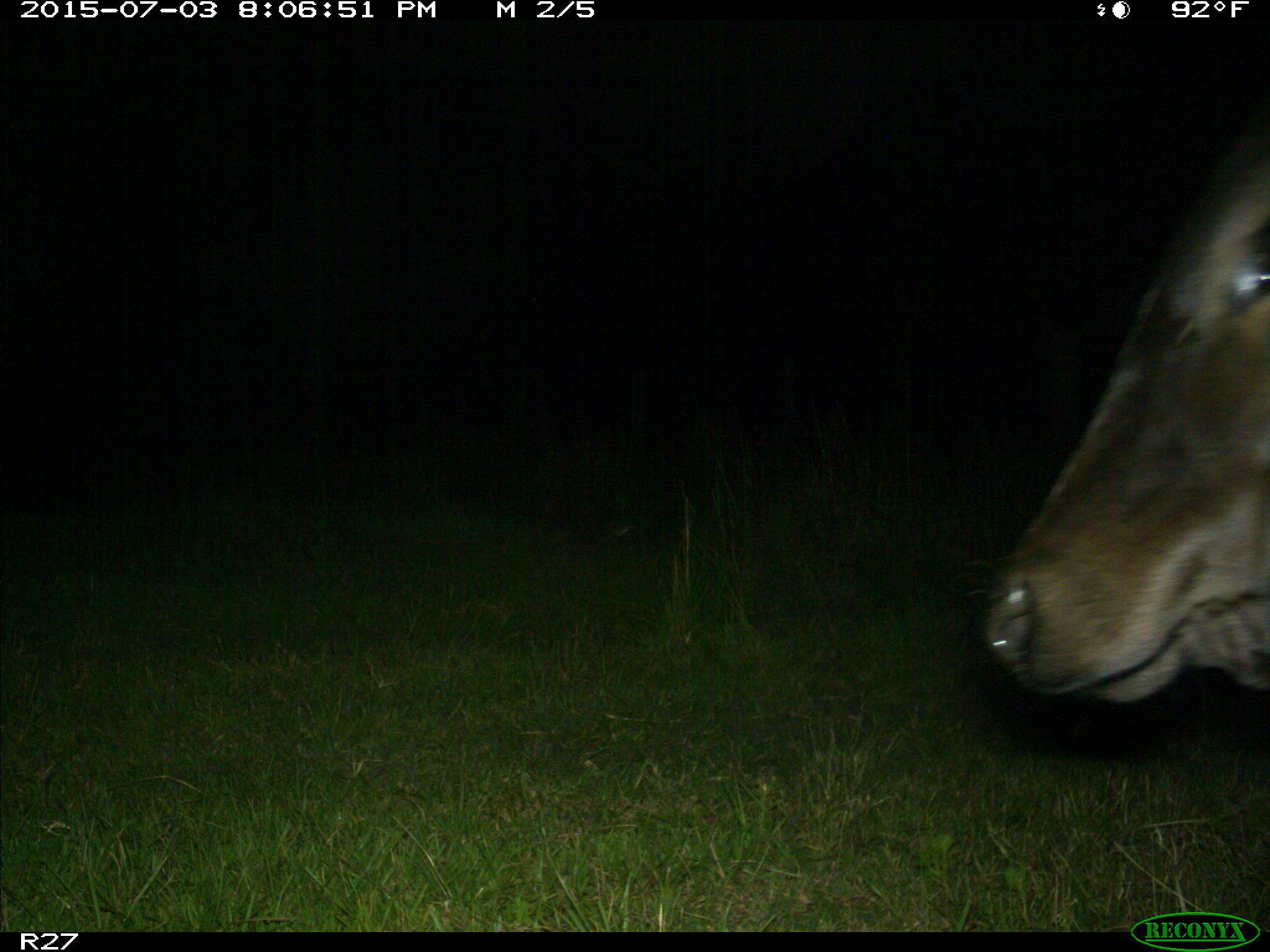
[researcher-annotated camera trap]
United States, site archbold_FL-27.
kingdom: Animalia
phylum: Chordata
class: Mammalia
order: Artiodactyla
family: Bovidae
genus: Bos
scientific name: Bos taurus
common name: domestic cow